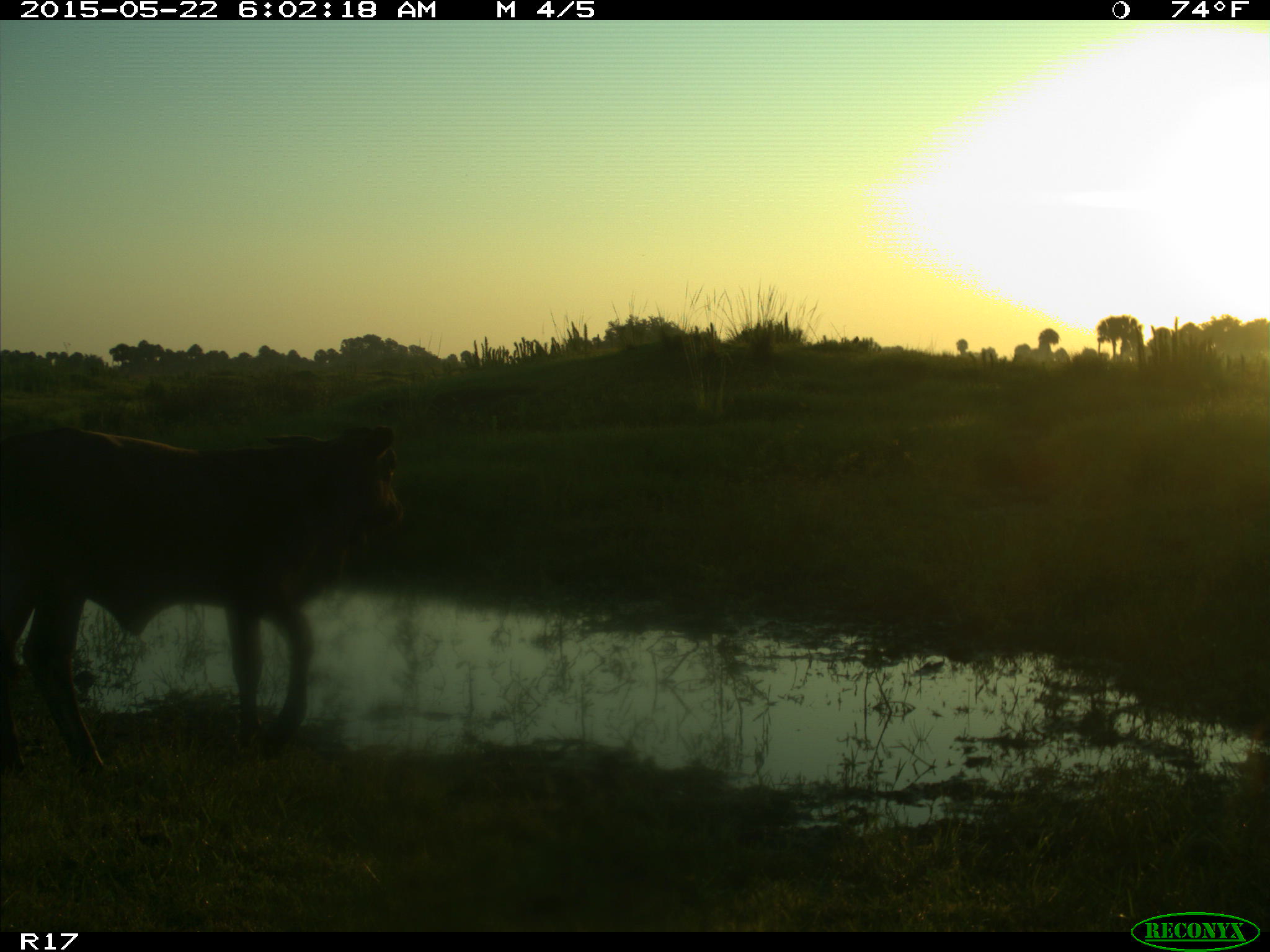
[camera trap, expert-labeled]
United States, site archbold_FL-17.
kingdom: Animalia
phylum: Chordata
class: Mammalia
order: Artiodactyla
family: Bovidae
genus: Bos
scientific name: Bos taurus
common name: domestic cow